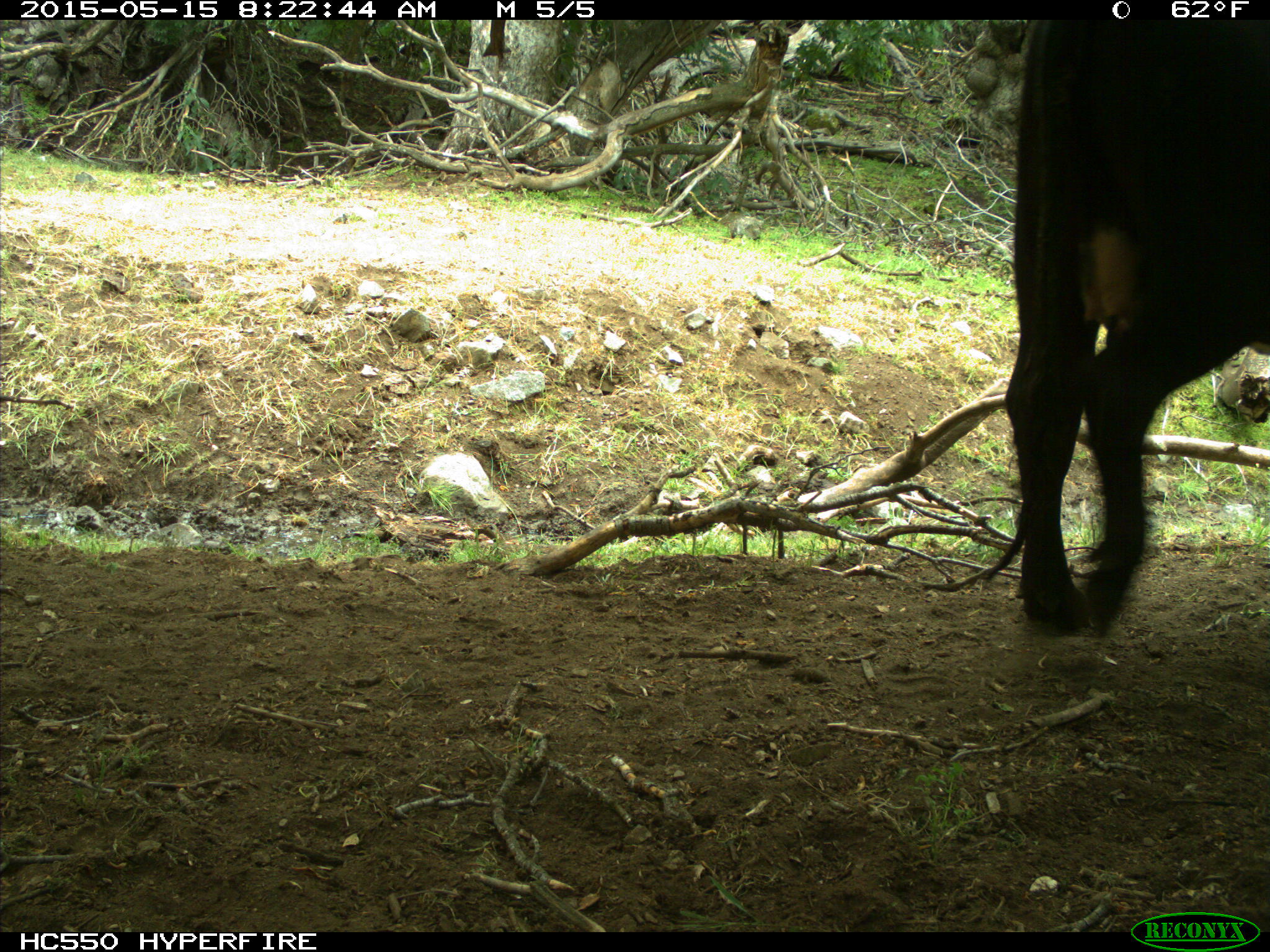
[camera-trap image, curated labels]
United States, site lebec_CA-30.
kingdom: Animalia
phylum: Chordata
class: Mammalia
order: Artiodactyla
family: Bovidae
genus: Bos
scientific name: Bos taurus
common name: domestic cow